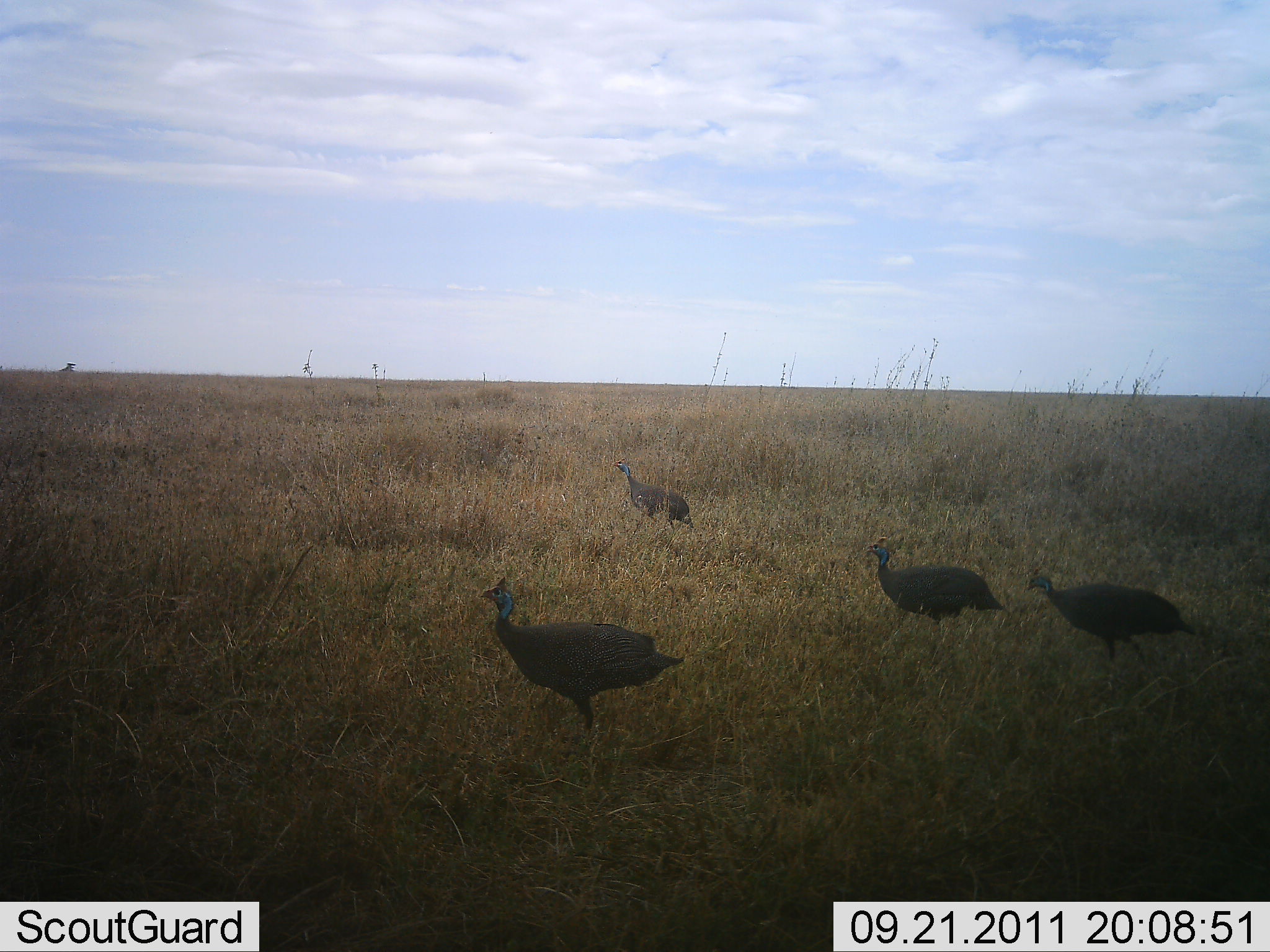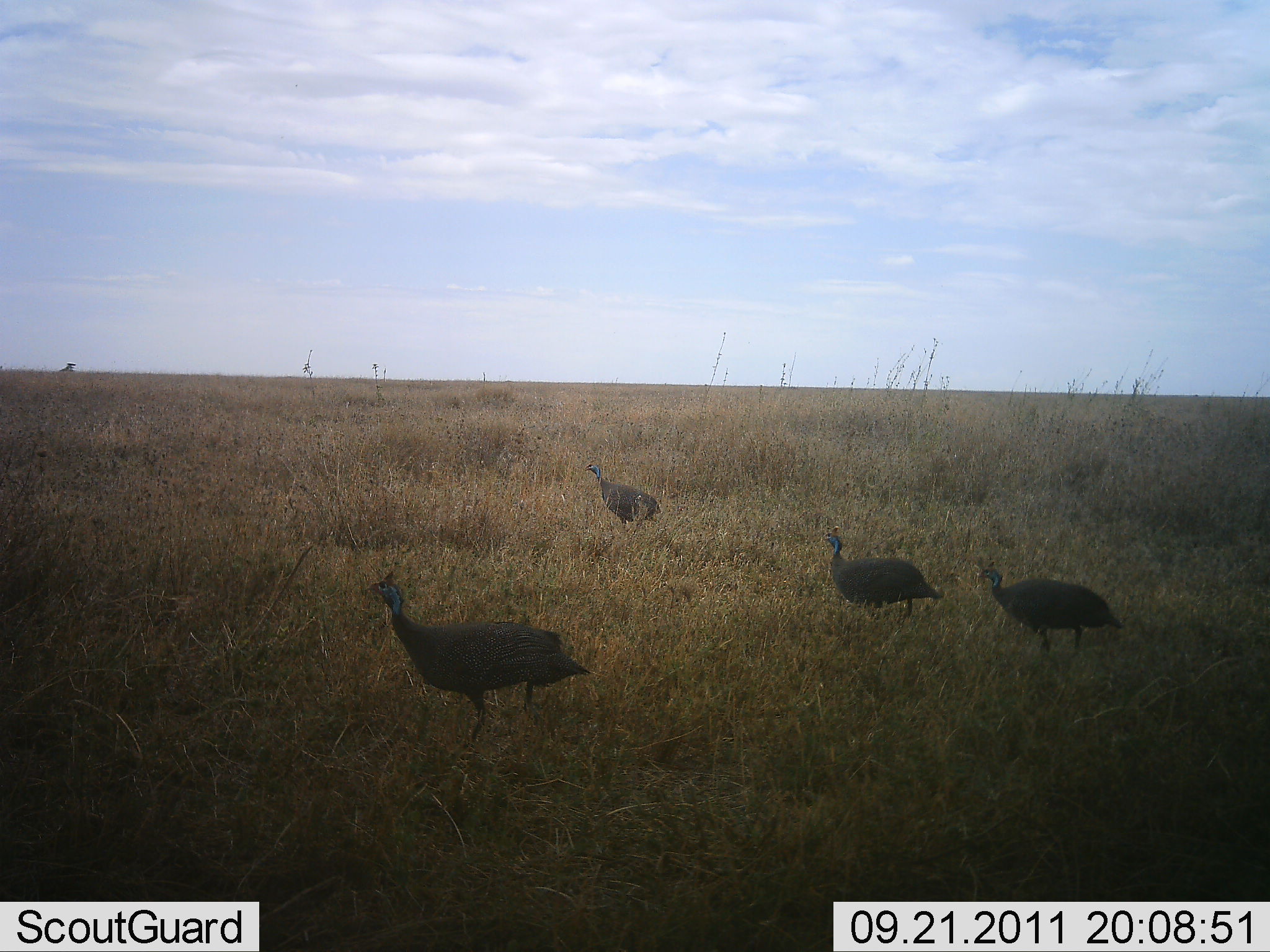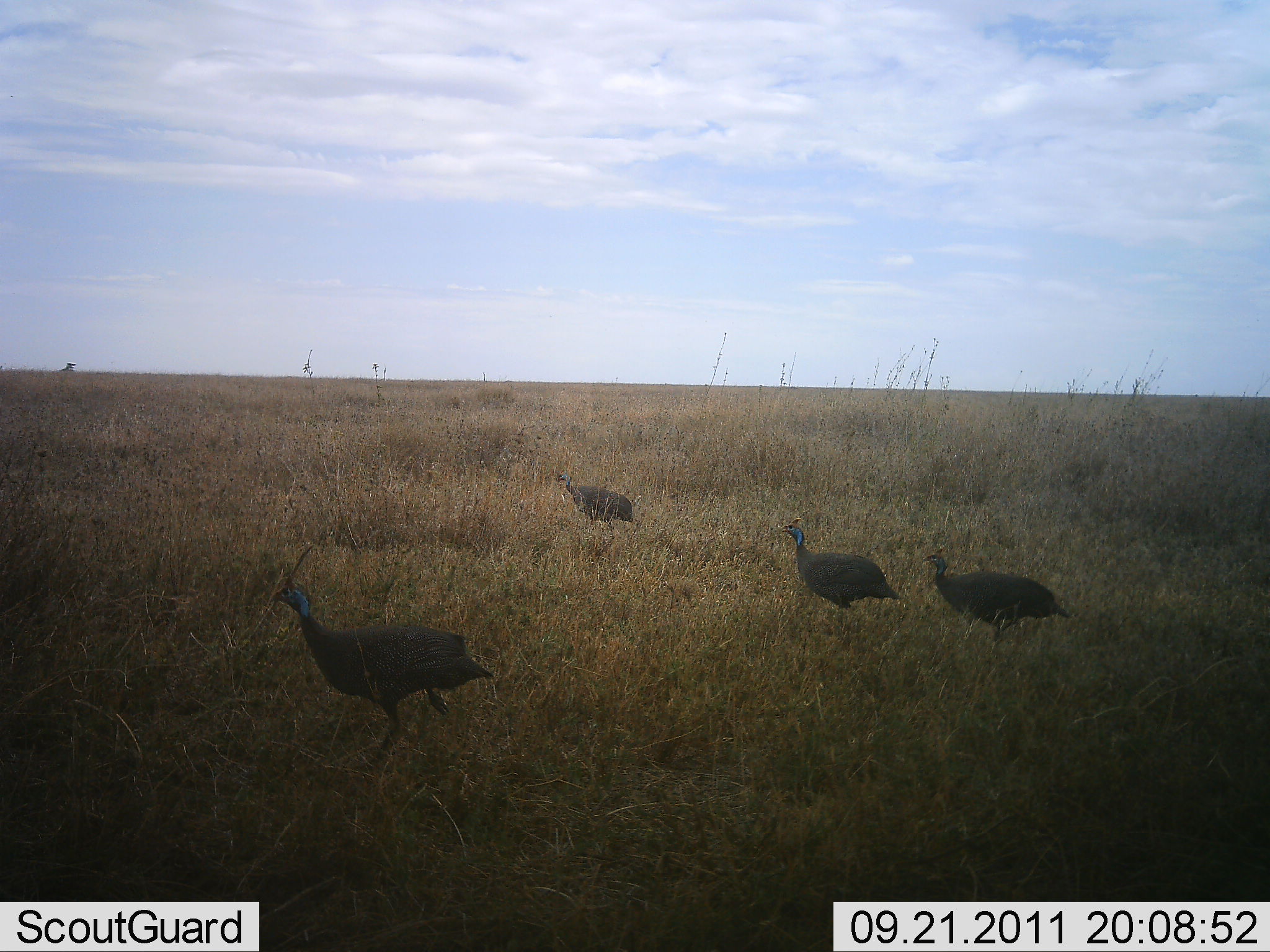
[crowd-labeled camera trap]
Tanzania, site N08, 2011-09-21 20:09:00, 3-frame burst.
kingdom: Animalia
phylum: Chordata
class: Aves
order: Galliformes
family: Numididae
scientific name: Numididae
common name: guinea fowl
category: guineafowl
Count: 4.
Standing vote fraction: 0%.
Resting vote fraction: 0%.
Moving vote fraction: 100%.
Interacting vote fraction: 0%.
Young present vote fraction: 0%.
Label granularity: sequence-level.